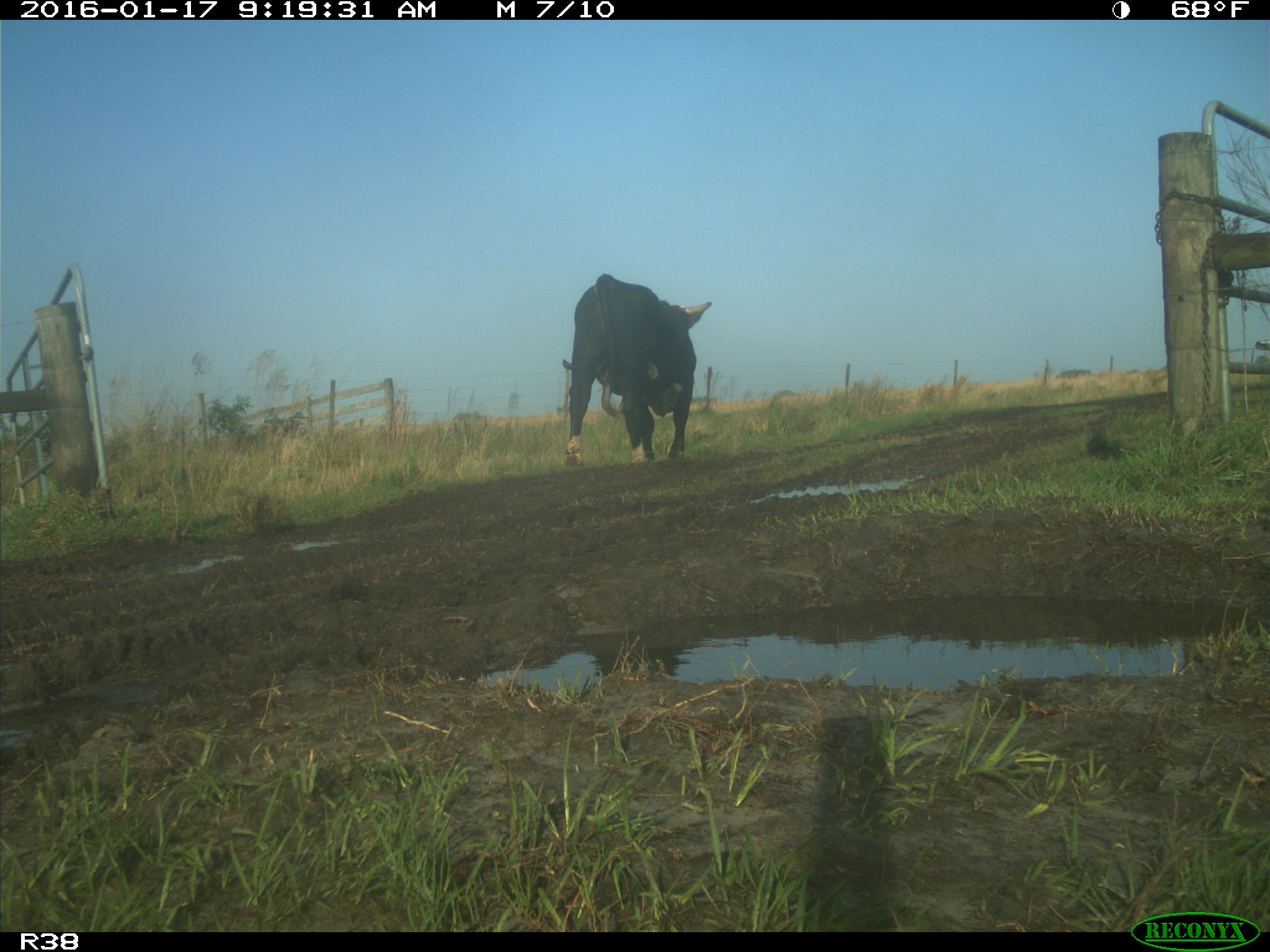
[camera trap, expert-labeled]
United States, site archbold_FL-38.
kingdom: Animalia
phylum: Chordata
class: Mammalia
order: Artiodactyla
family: Bovidae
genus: Bos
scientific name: Bos taurus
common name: domestic cow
Bos taurus (domestic cow).